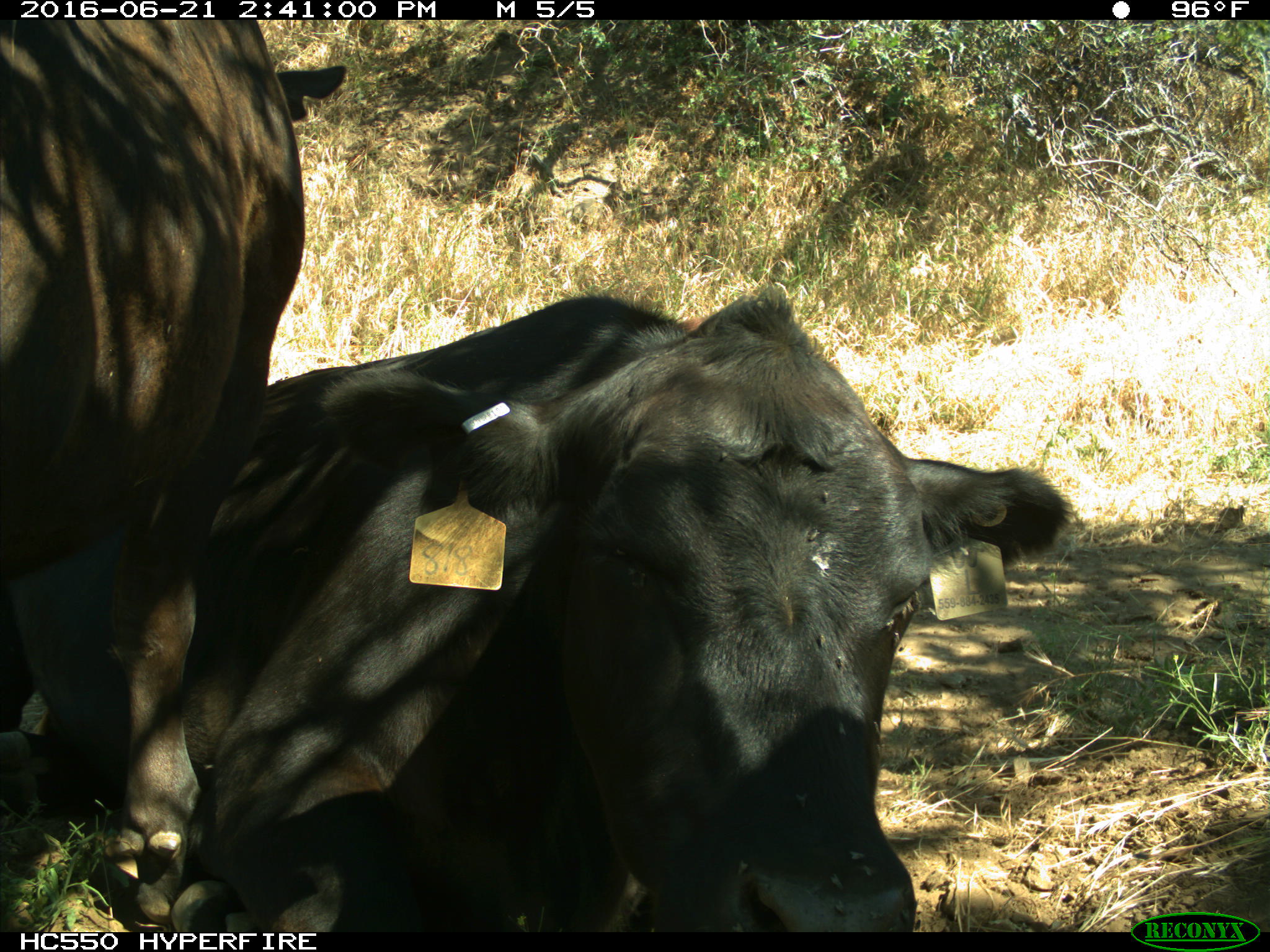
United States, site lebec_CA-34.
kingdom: Animalia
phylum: Chordata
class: Mammalia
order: Artiodactyla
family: Bovidae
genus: Bos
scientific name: Bos taurus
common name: domestic cow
Bos taurus (domestic cow).